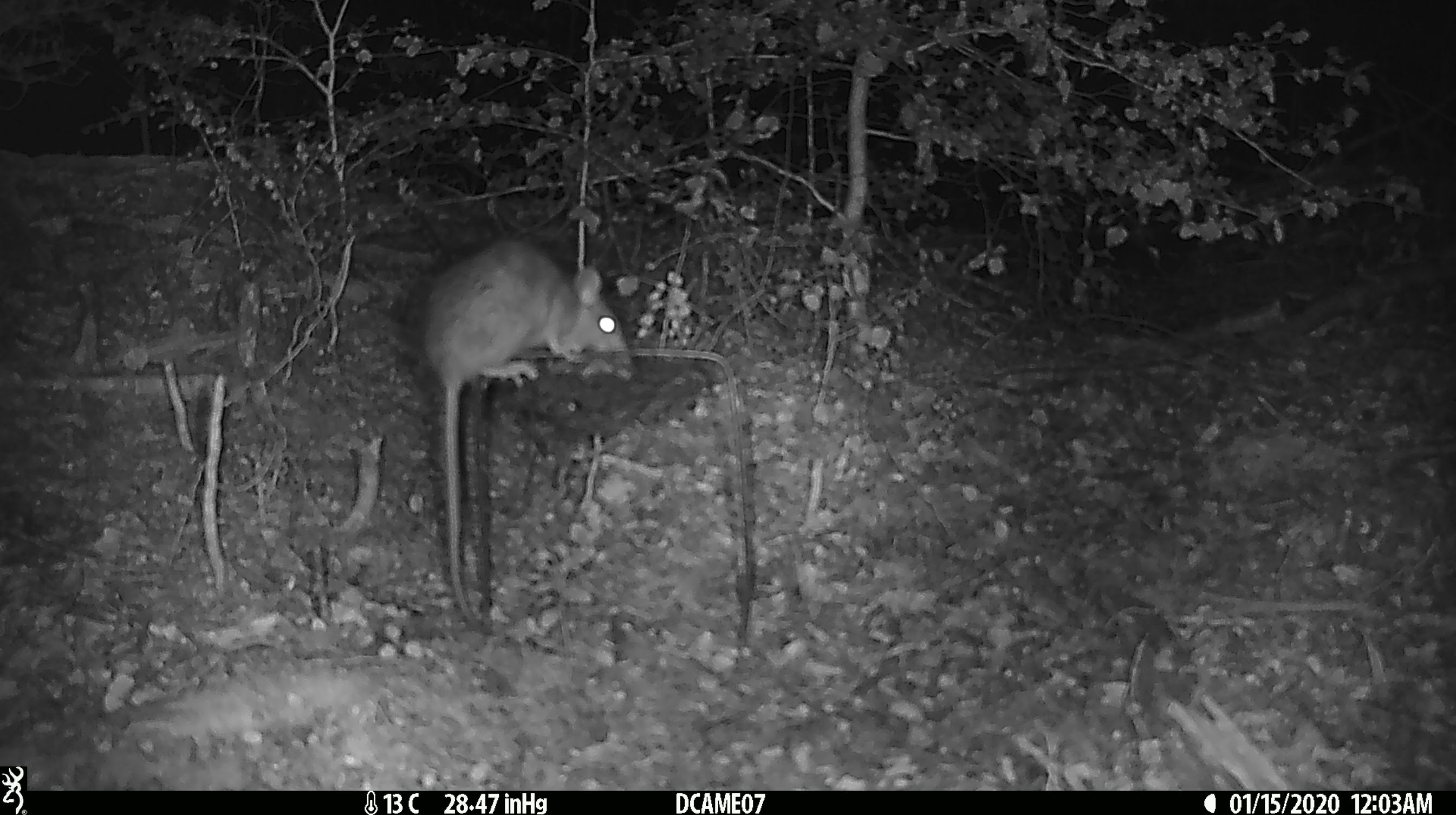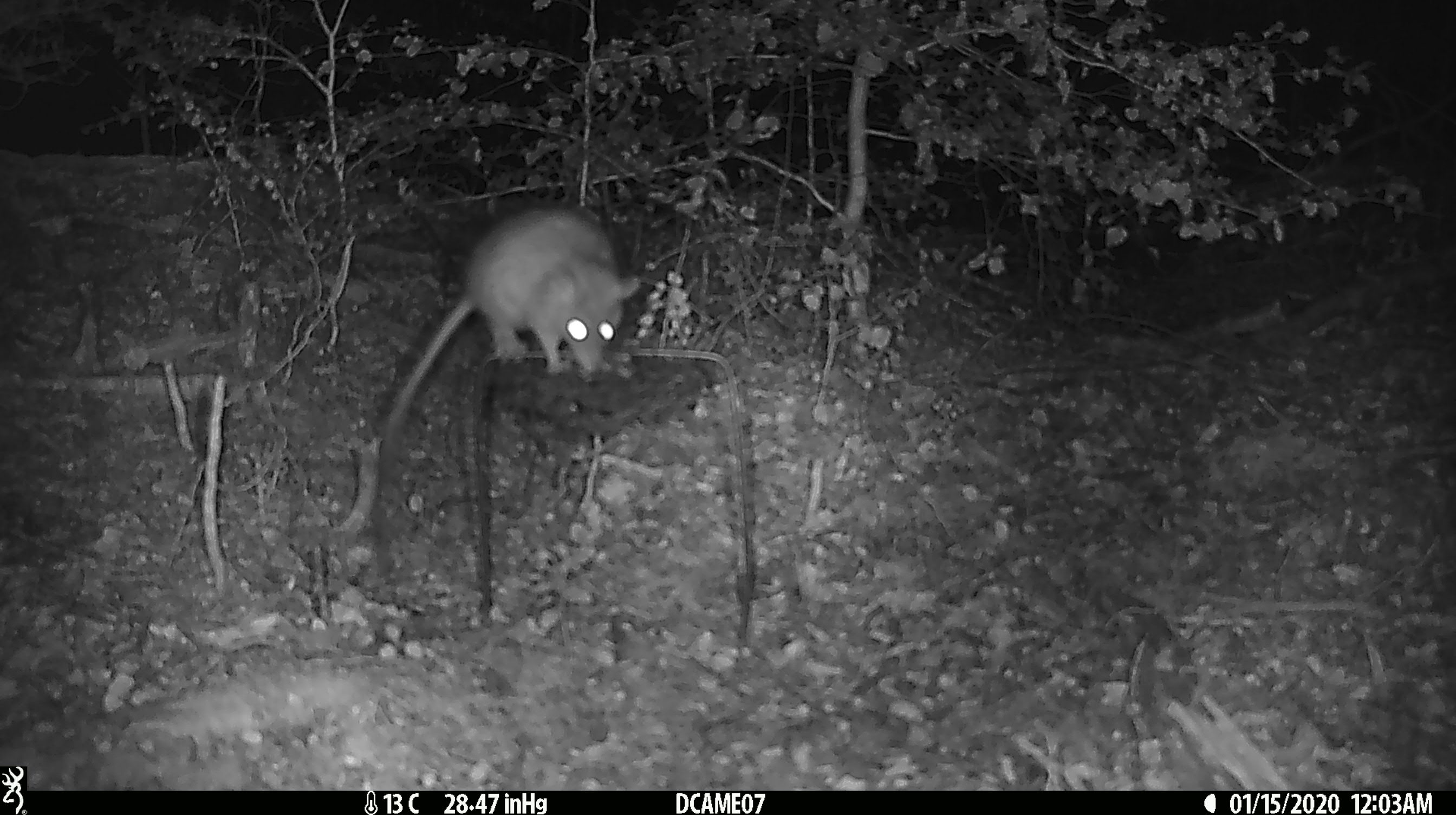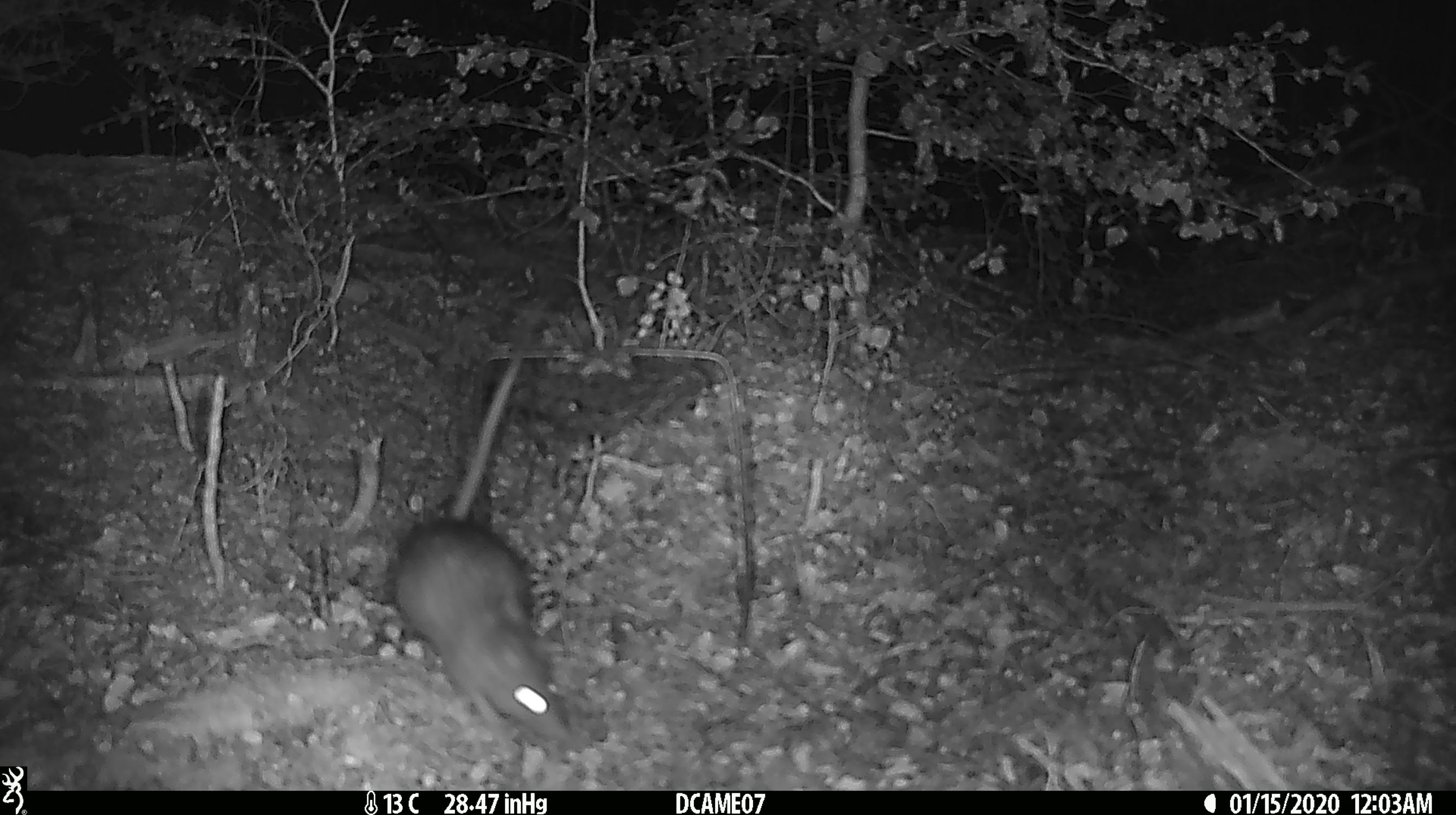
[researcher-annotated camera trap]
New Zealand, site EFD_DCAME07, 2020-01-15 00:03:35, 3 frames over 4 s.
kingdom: Animalia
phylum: Chordata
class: Mammalia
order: Rodentia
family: Muridae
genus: Rattus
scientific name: Rattus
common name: rat